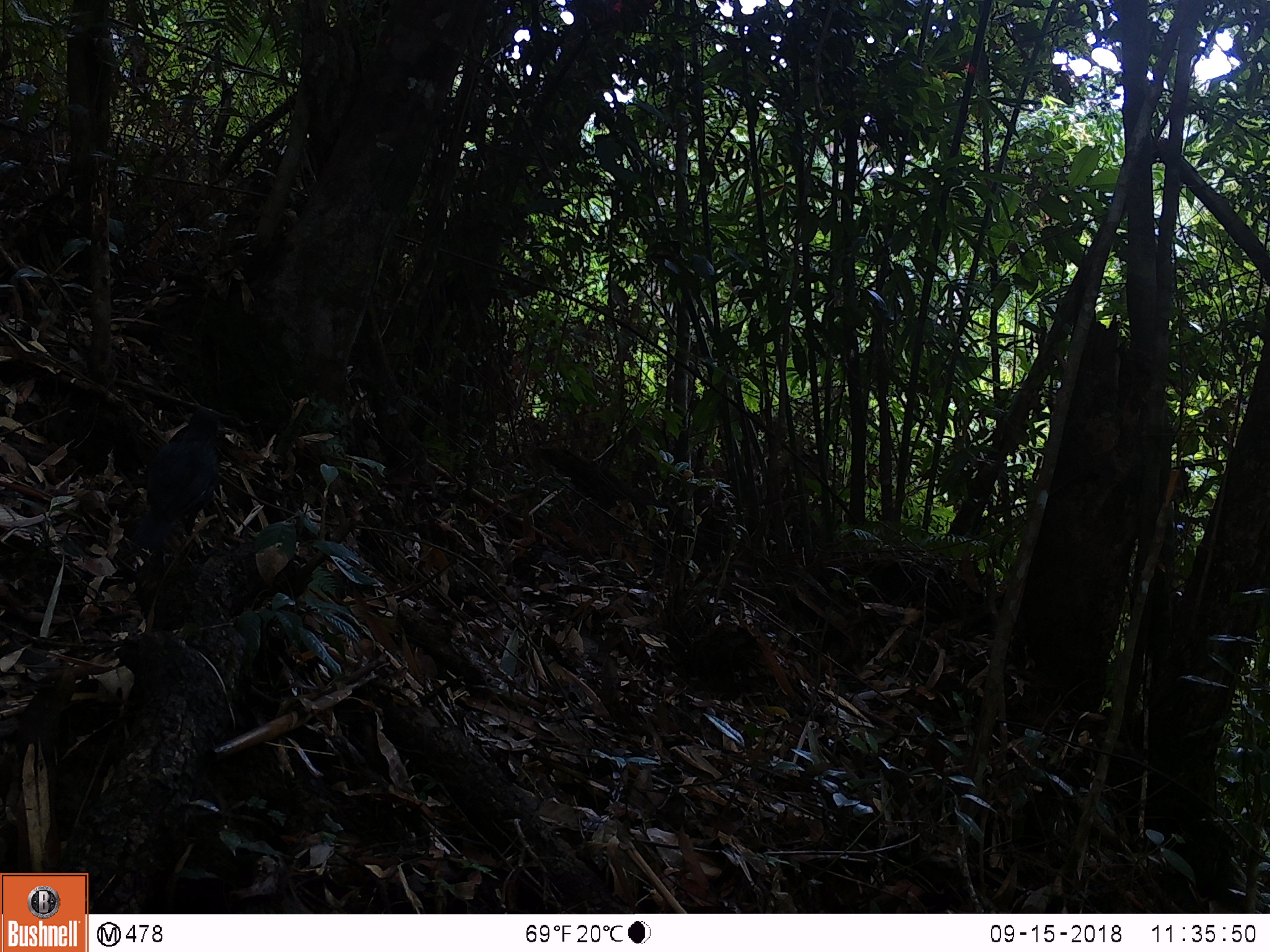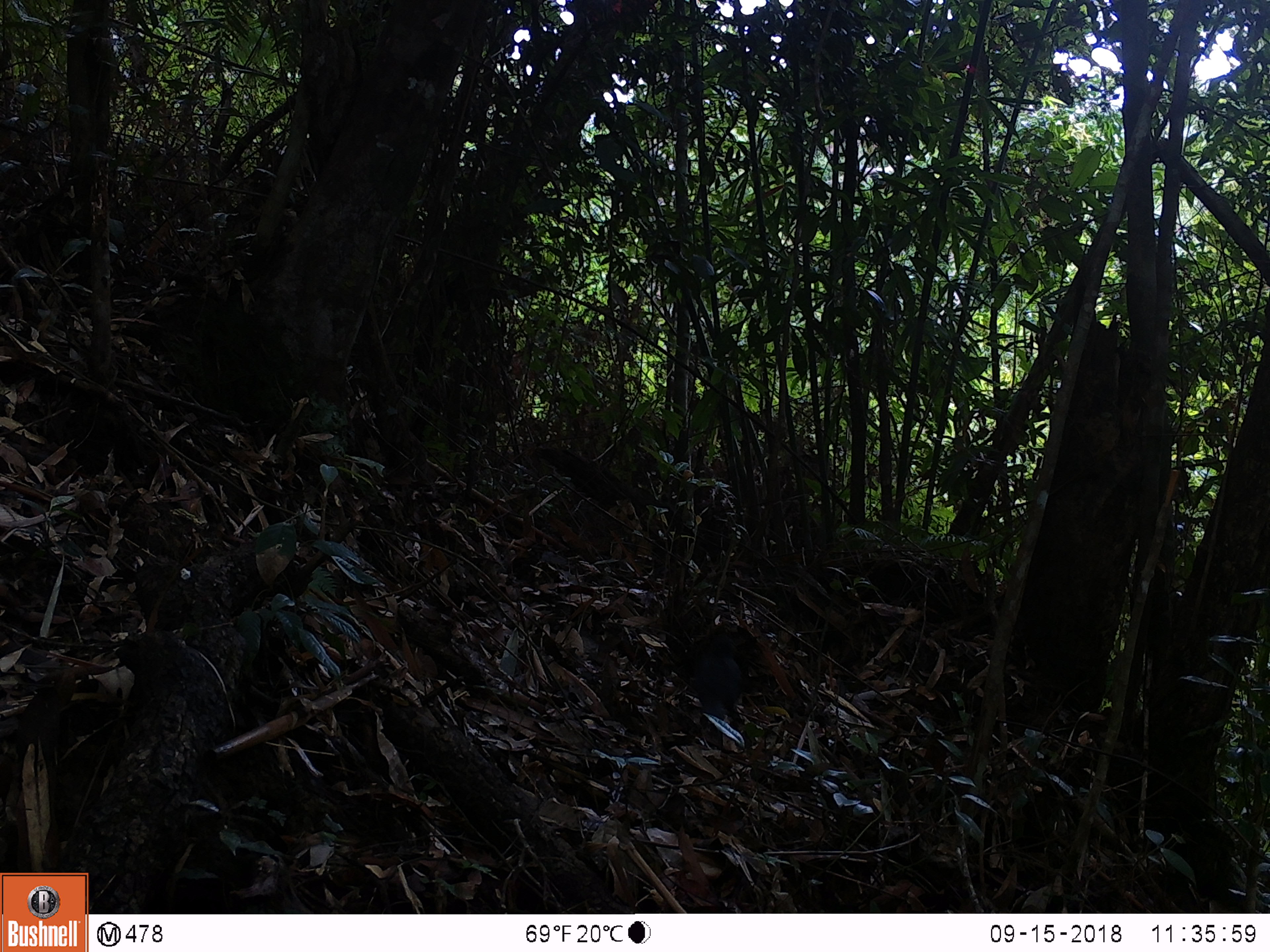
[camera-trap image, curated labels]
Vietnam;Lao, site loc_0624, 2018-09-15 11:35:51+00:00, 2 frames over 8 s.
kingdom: Animalia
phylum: Chordata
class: Aves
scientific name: Aves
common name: bird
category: unidentified bird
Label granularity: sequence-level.